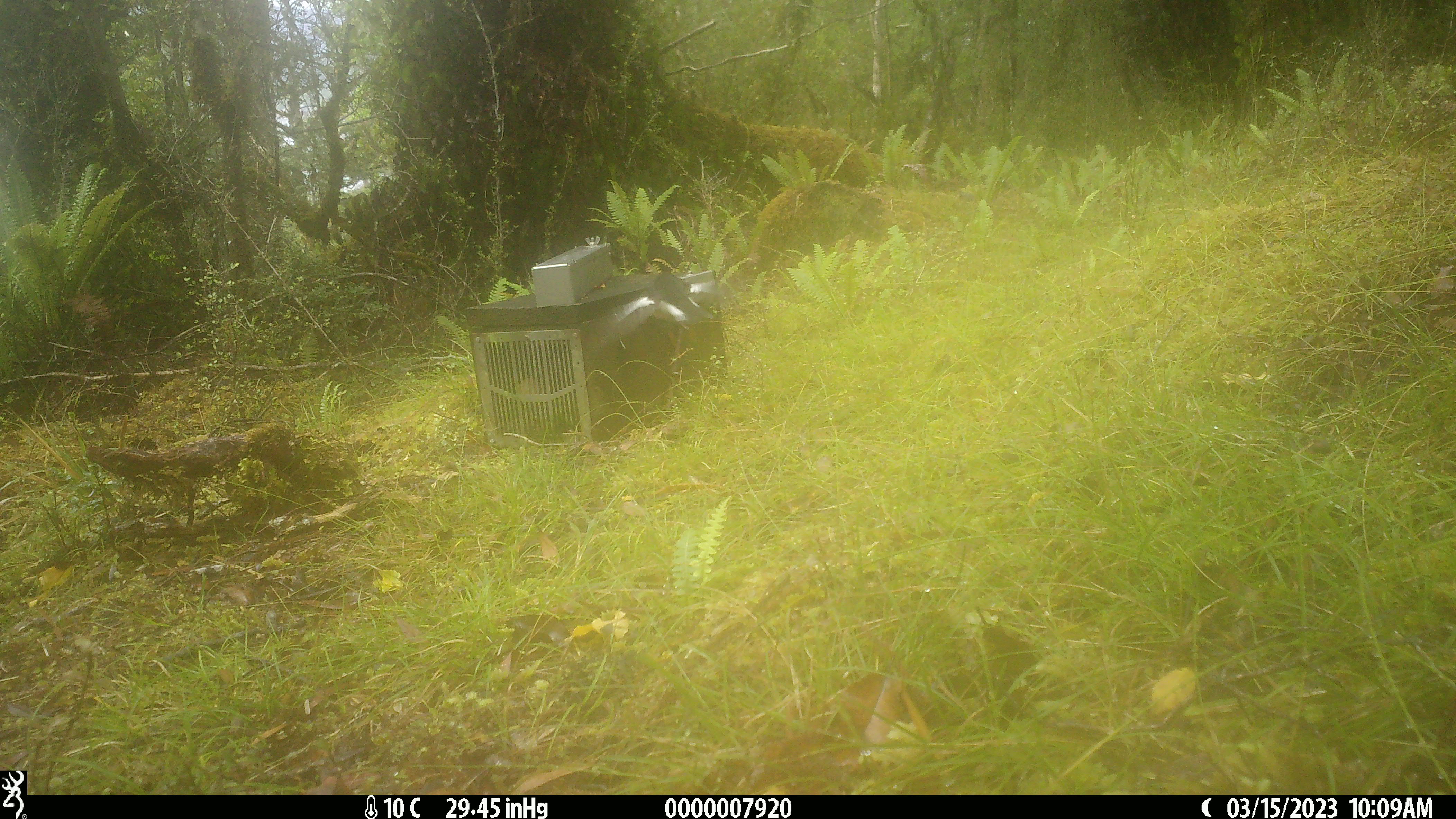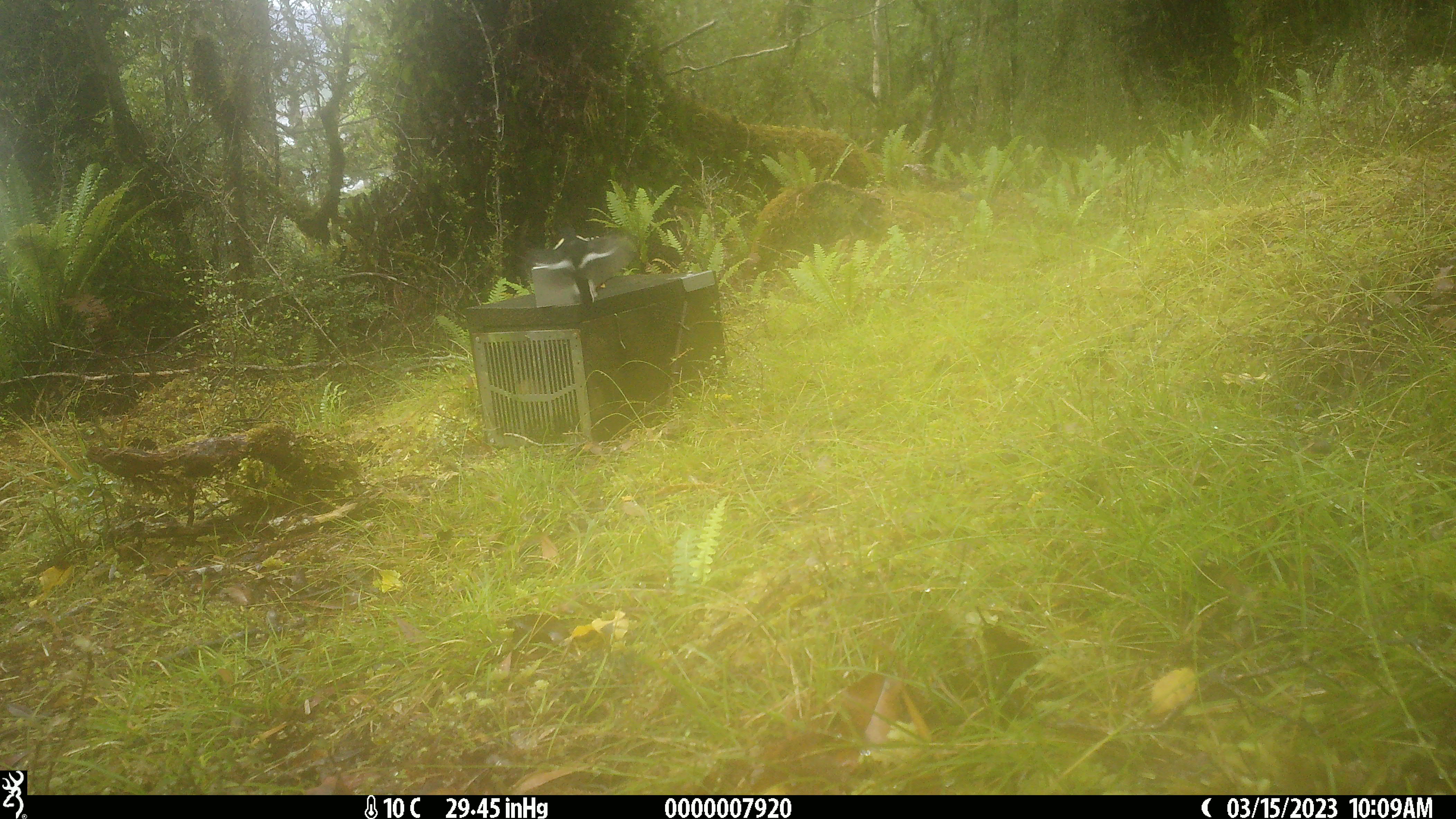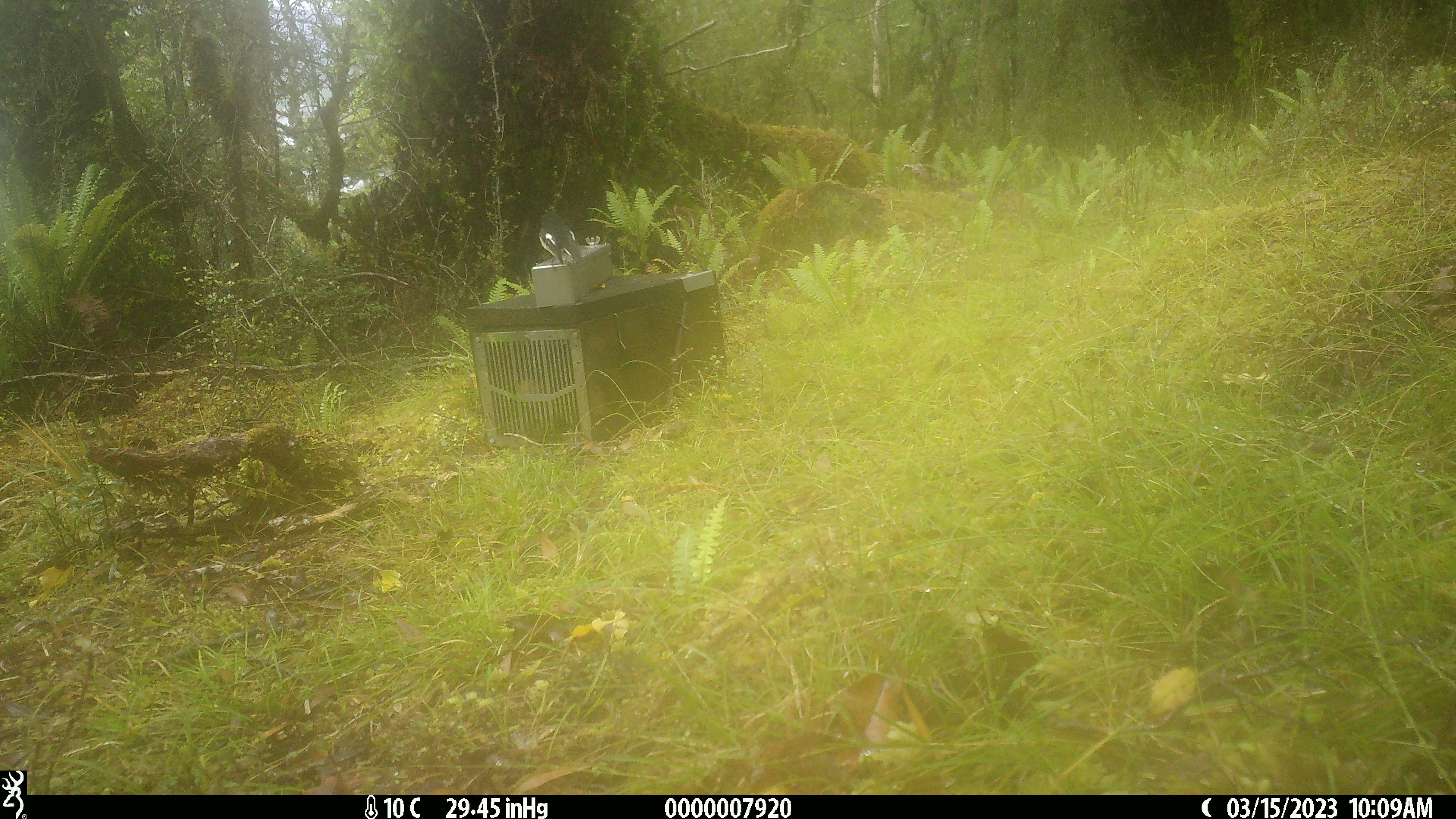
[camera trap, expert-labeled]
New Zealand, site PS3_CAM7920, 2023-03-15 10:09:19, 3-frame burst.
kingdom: Animalia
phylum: Chordata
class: Aves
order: Passeriformes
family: Petroicidae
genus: Petroica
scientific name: Petroica macrocephala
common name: tomtit